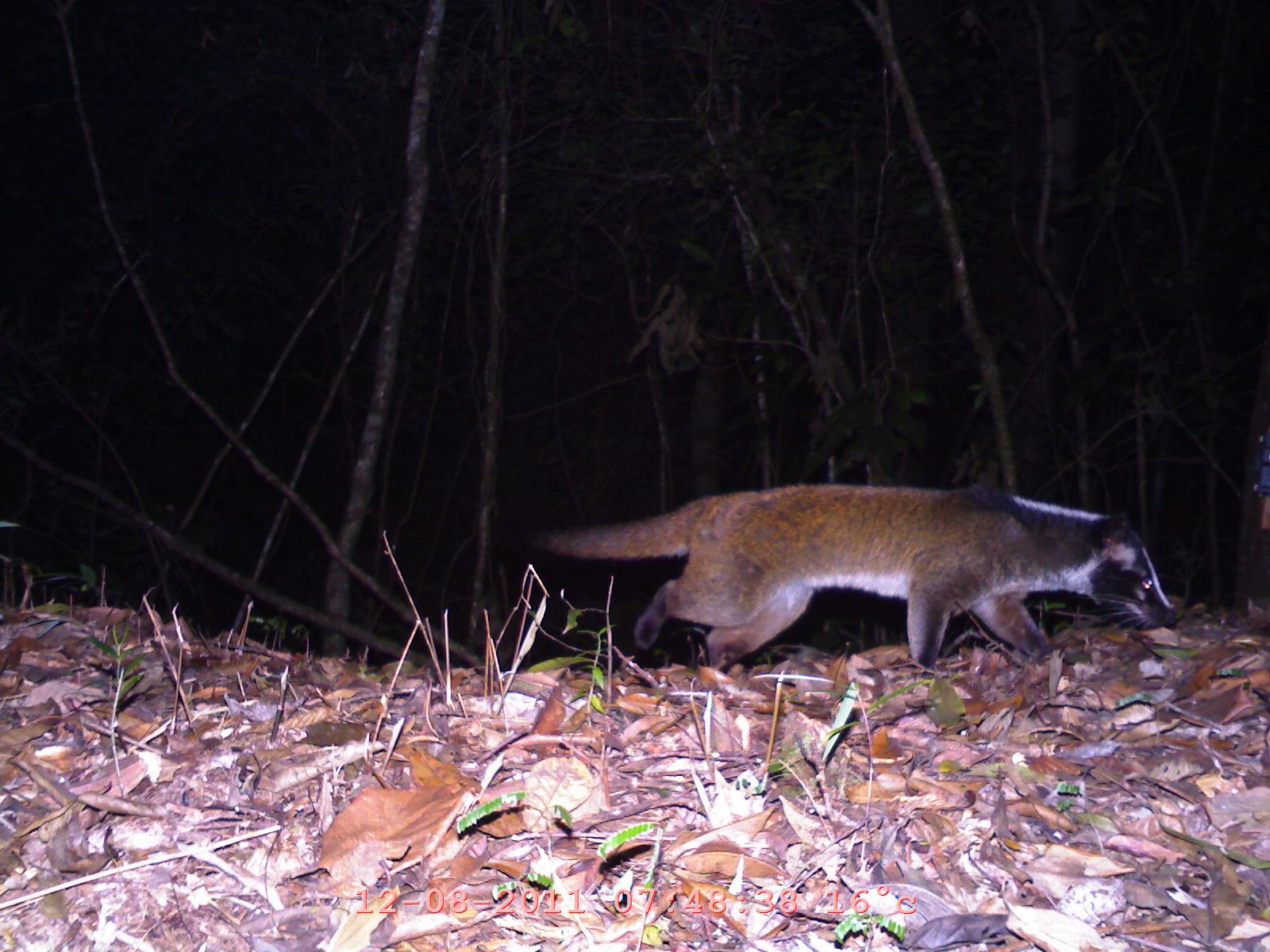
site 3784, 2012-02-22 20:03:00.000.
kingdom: Animalia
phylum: Chordata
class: Mammalia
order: Carnivora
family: Viverridae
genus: Paguma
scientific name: Paguma larvata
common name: masked palm civet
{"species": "Paguma larvata (masked palm civet)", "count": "1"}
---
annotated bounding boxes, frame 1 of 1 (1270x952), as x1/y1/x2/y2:
paguma larvata: 529/482/1182/676